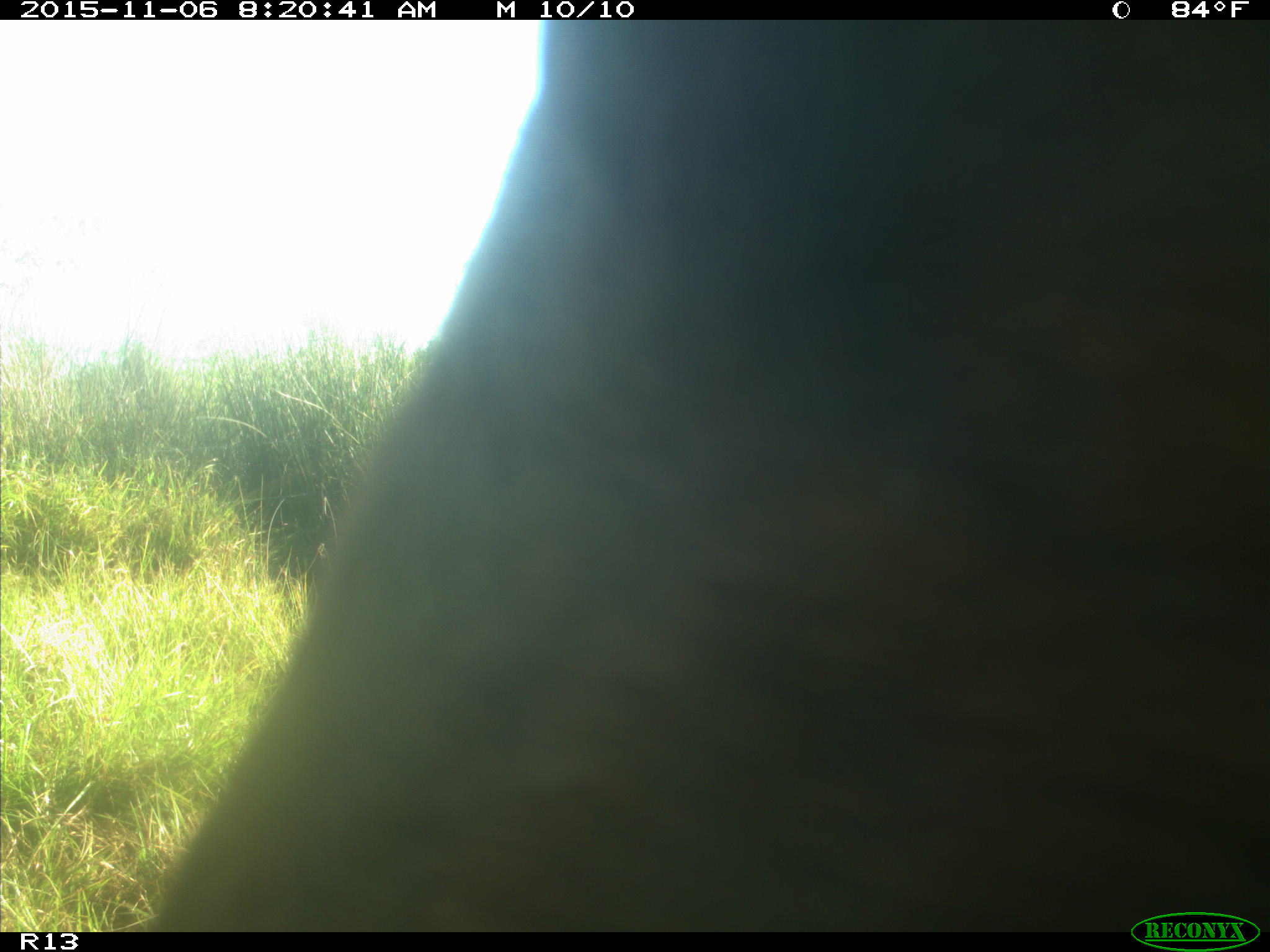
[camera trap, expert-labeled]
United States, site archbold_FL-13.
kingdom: Animalia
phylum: Chordata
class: Mammalia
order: Artiodactyla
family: Bovidae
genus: Bos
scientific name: Bos taurus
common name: domestic cow